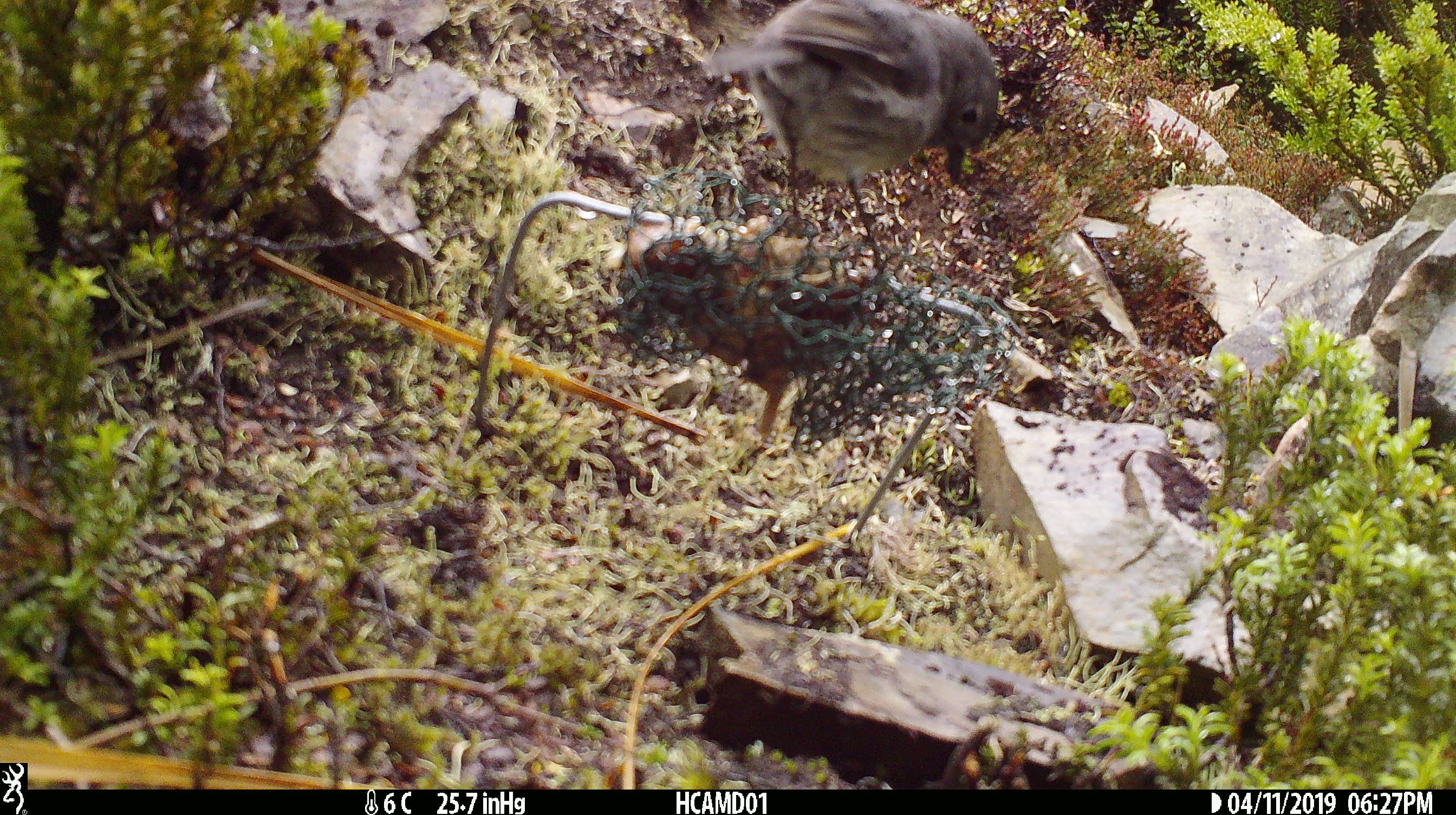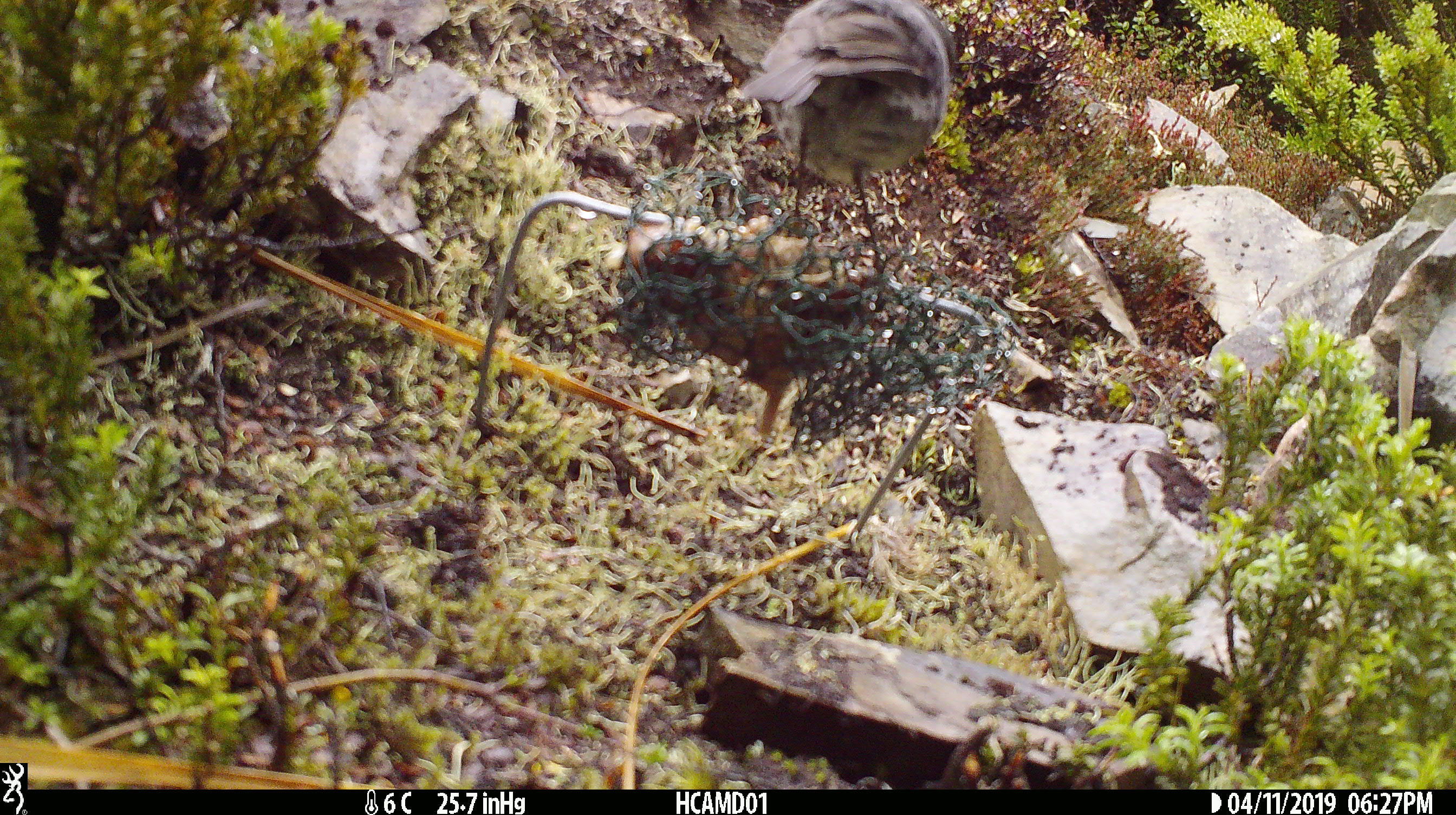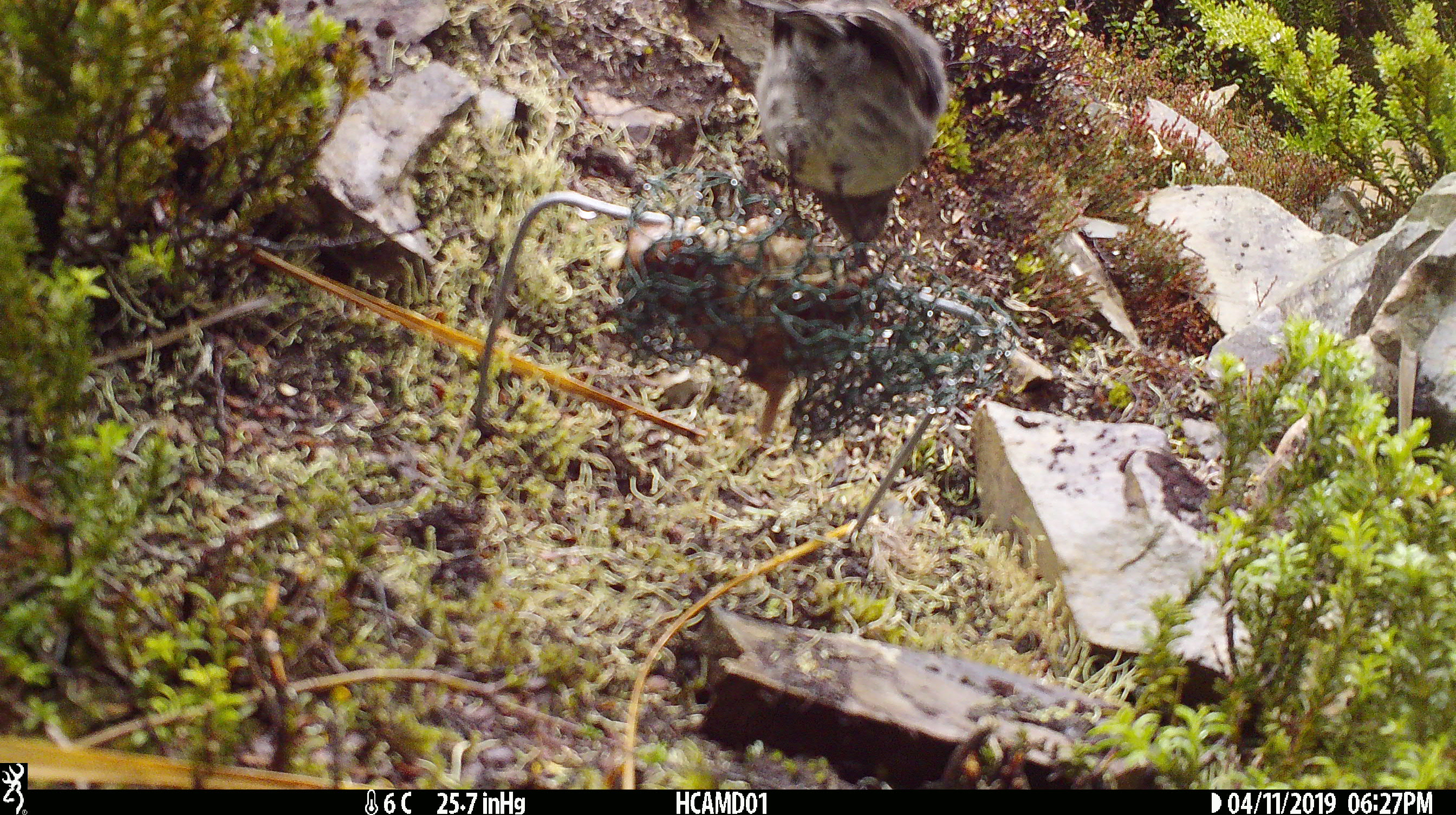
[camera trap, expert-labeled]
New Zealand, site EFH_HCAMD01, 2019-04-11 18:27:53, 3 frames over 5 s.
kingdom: Animalia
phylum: Chordata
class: Aves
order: Passeriformes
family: Petroicidae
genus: Petroica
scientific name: Petroica australis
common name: new zealand robin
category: robin